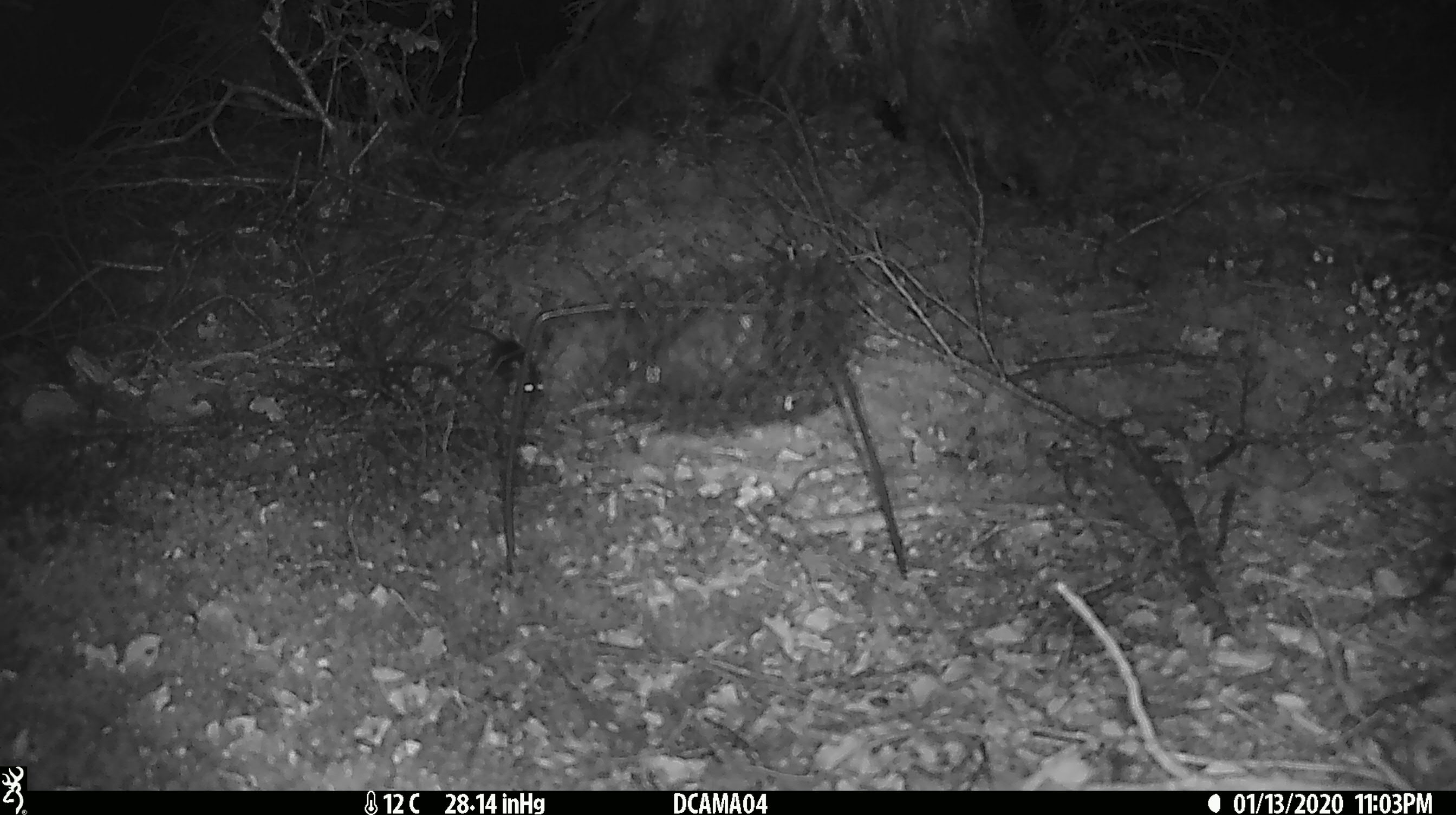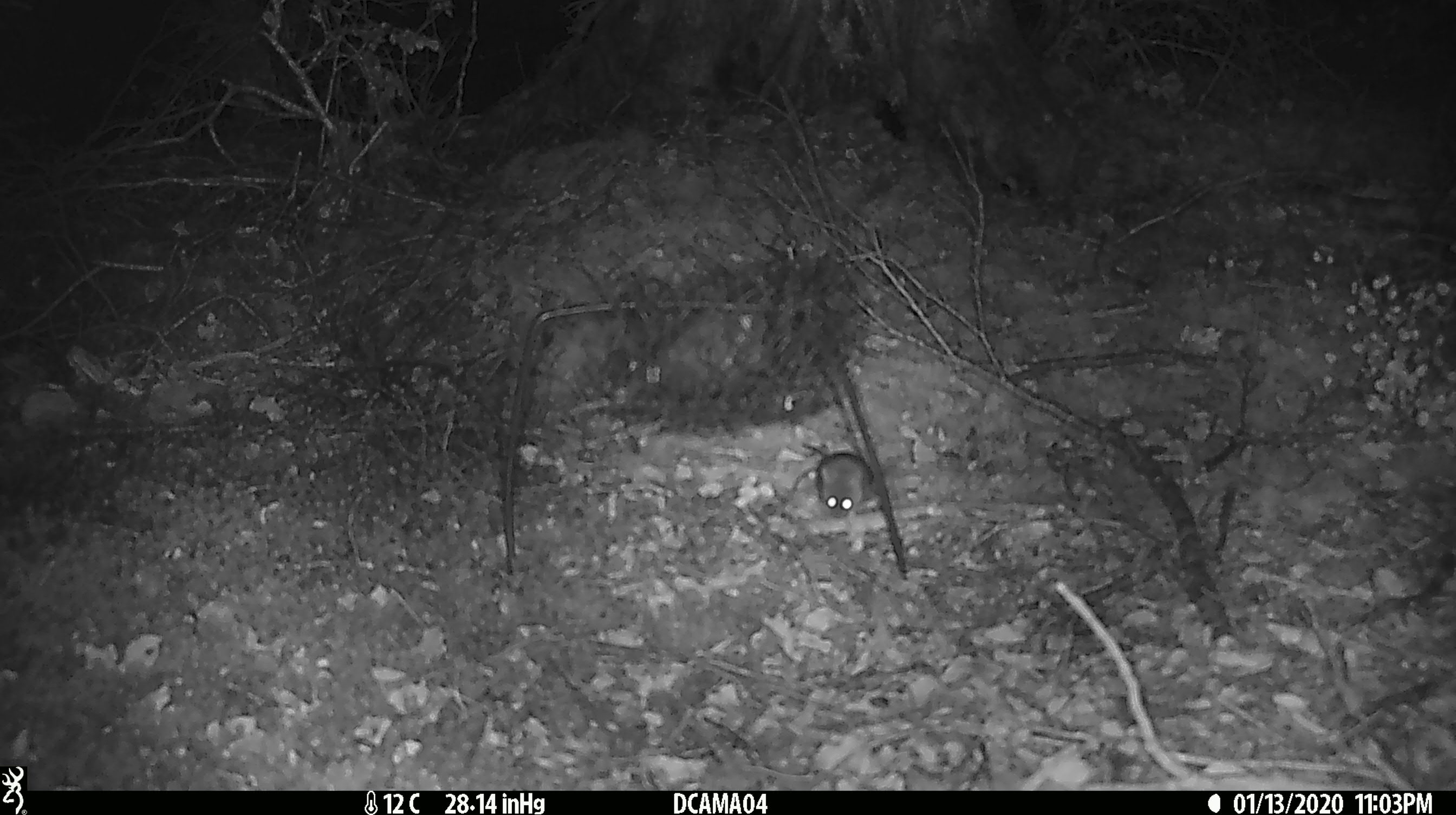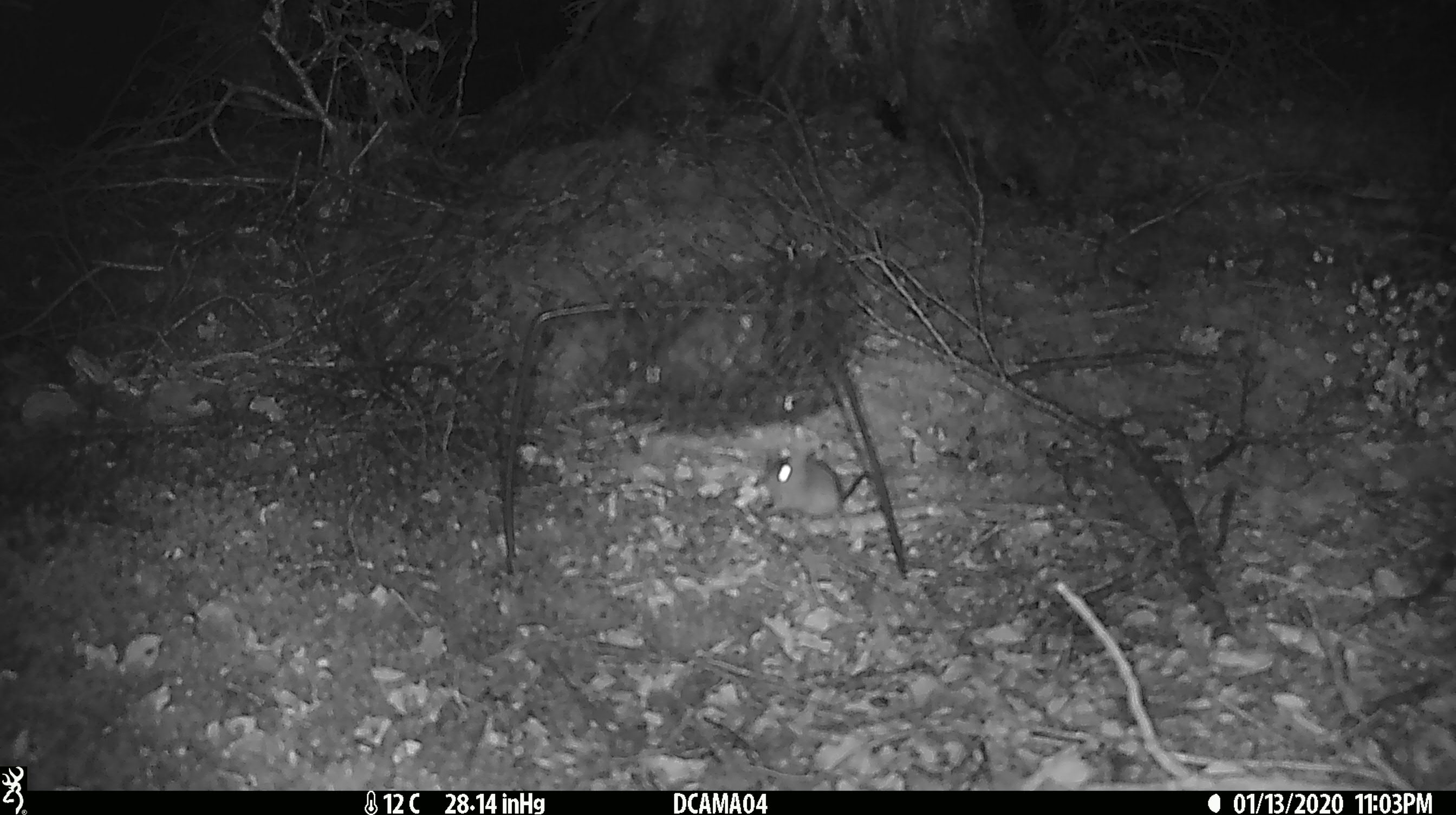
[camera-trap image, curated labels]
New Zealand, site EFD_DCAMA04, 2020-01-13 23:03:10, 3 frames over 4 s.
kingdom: Animalia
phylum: Chordata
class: Mammalia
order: Rodentia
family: Muridae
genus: Mus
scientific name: Mus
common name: mouse